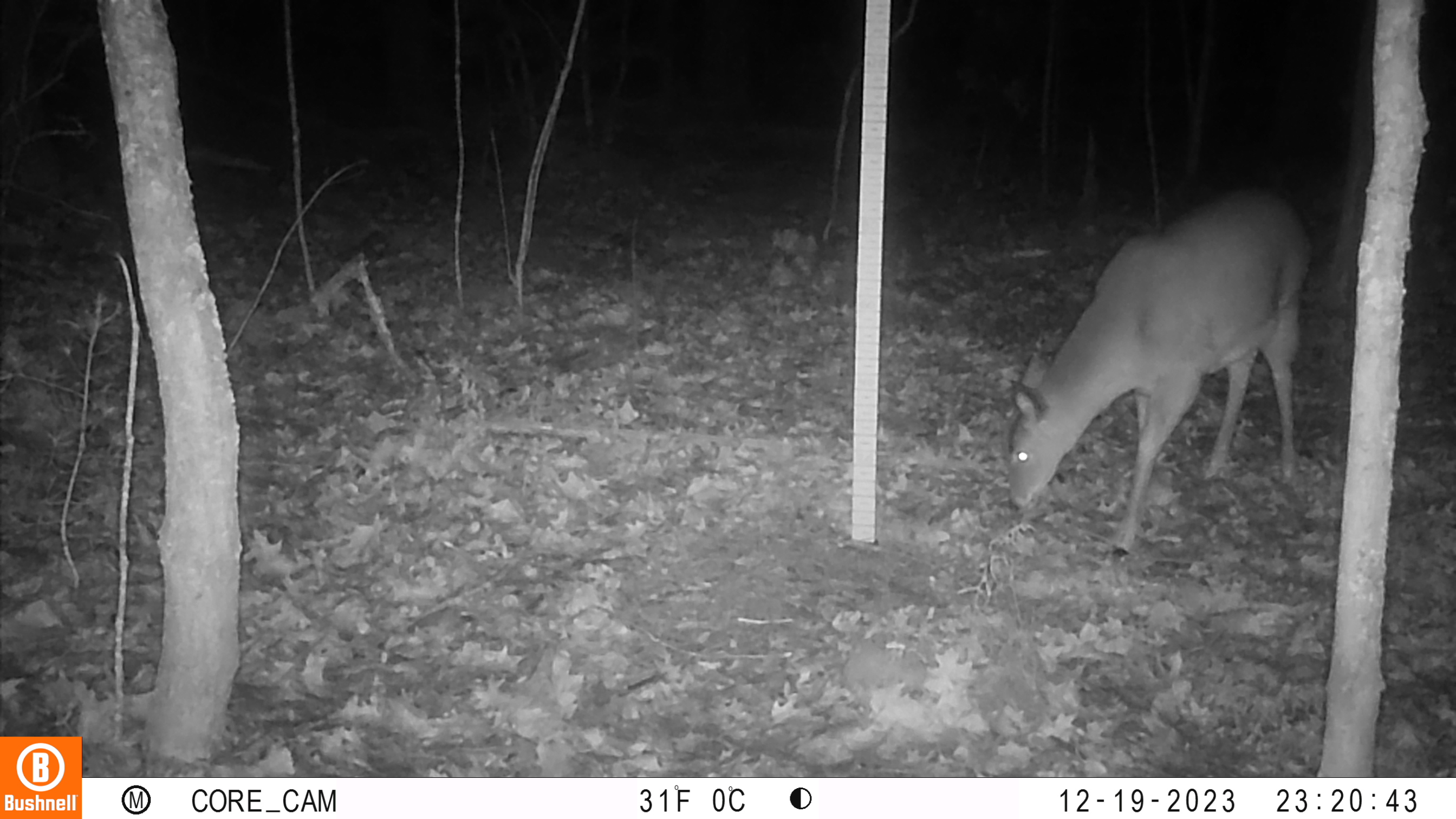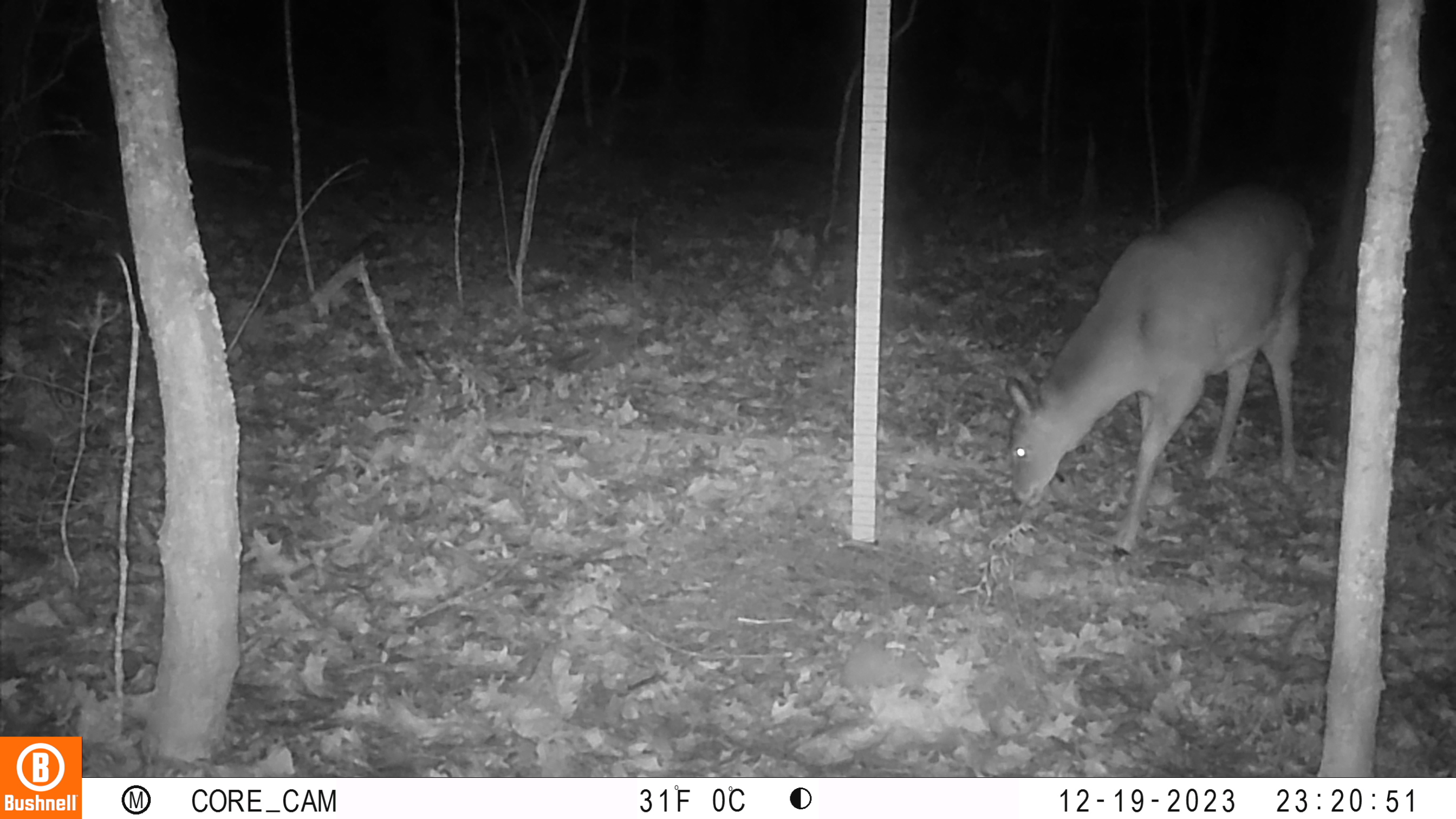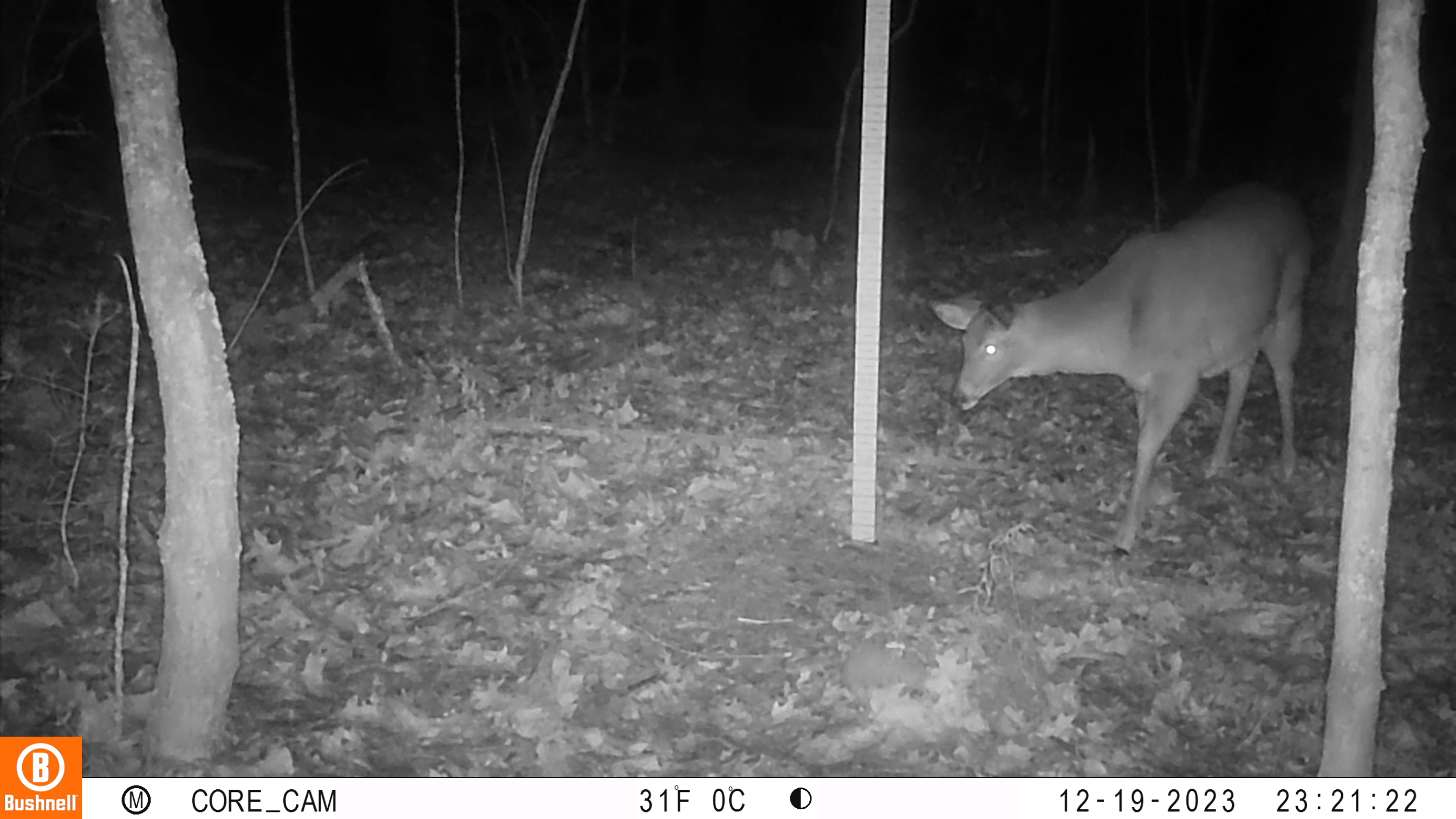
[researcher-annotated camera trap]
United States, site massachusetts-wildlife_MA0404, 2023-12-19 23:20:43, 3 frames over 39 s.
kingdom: Animalia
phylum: Chordata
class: Mammalia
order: Artiodactyla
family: Cervidae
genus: Odocoileus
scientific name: Odocoileus virginianus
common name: white-tailed deer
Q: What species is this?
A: White-tailed deer (Odocoileus virginianus).